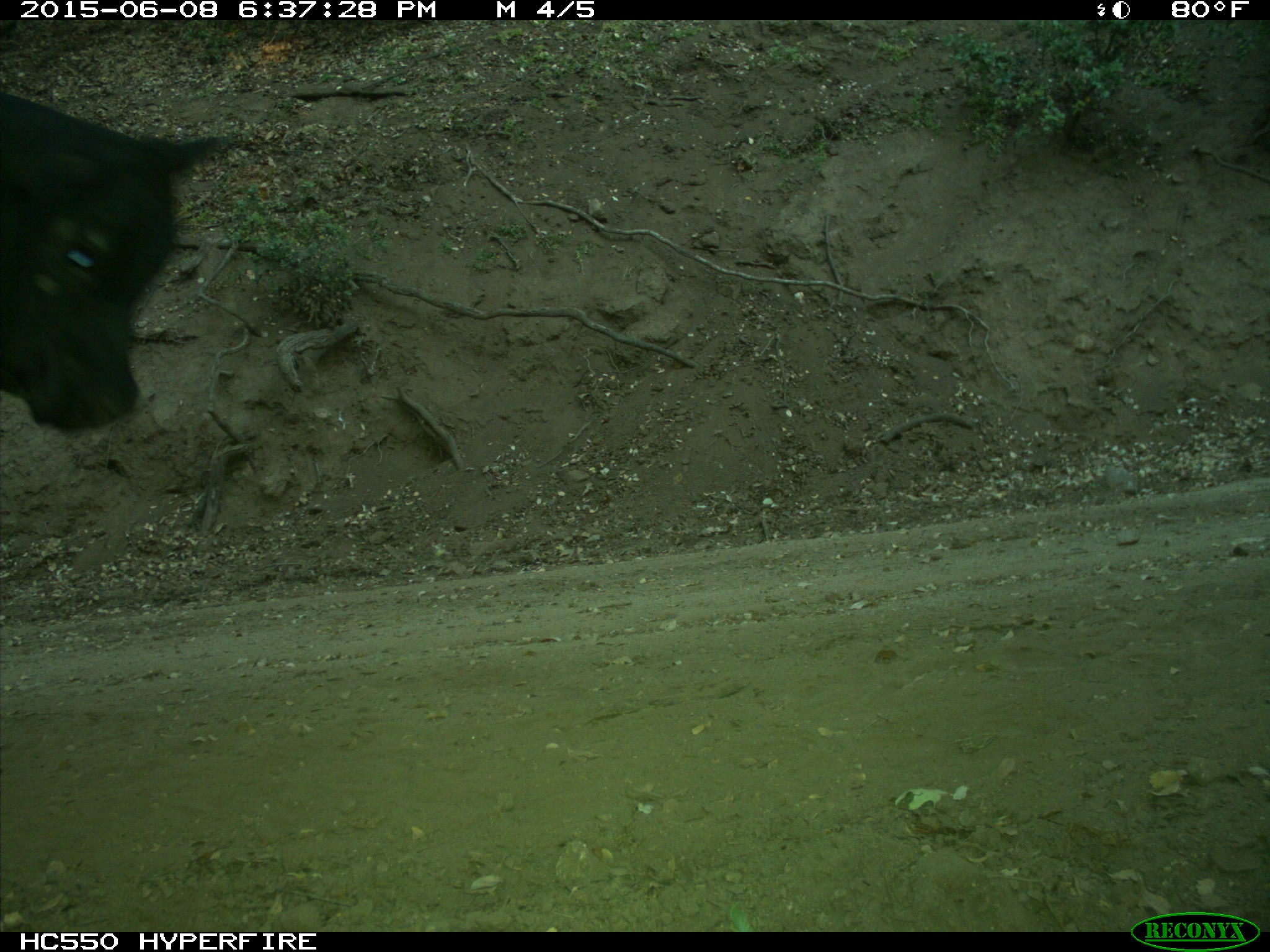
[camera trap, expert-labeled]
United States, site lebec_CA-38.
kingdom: Animalia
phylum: Chordata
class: Mammalia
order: Artiodactyla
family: Bovidae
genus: Bos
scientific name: Bos taurus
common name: domestic cow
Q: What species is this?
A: Bos taurus (domestic cow).